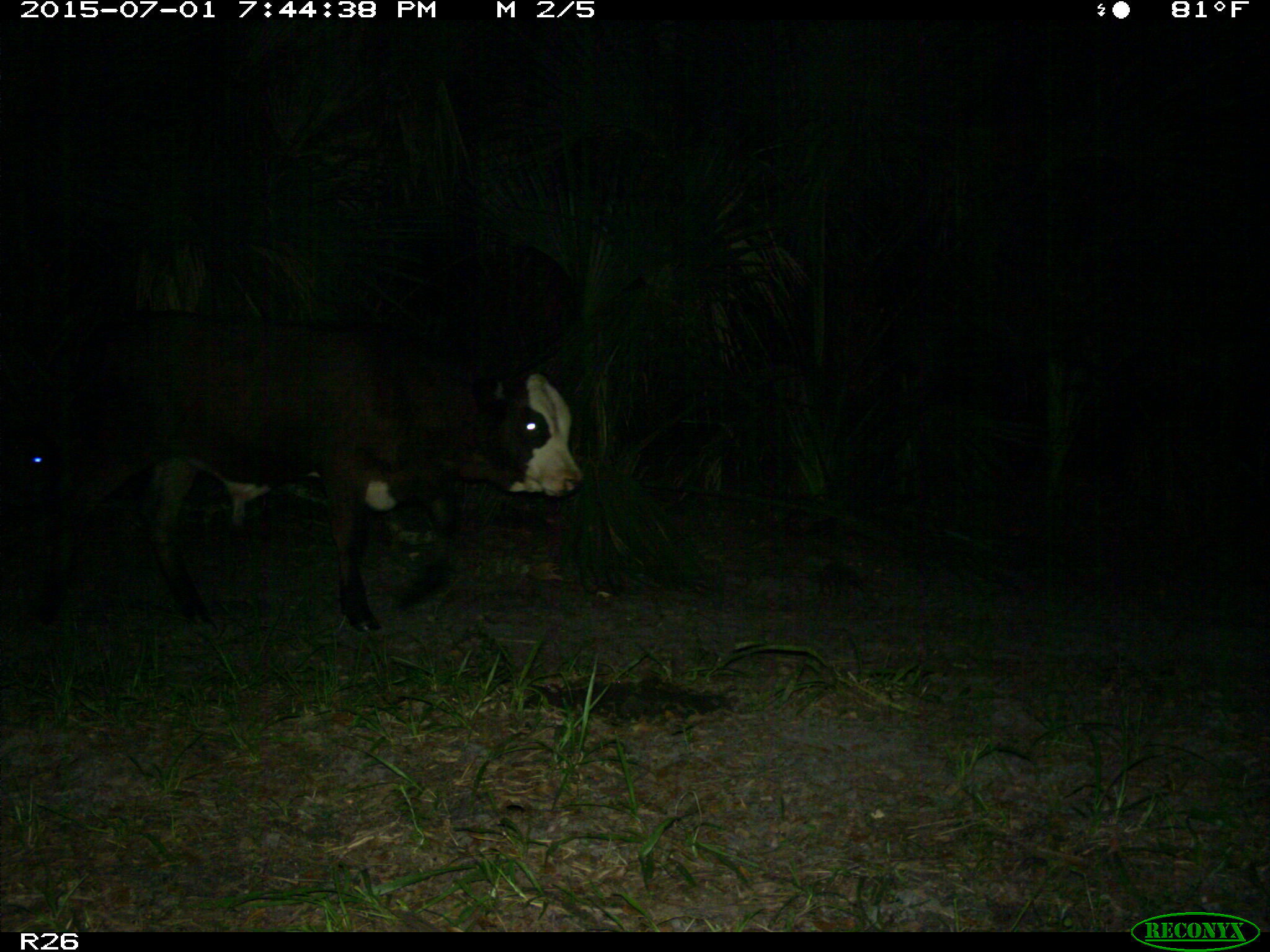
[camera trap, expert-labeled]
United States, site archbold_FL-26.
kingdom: Animalia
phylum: Chordata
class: Mammalia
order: Artiodactyla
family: Bovidae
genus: Bos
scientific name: Bos taurus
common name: domestic cow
Bos taurus (domestic cow).